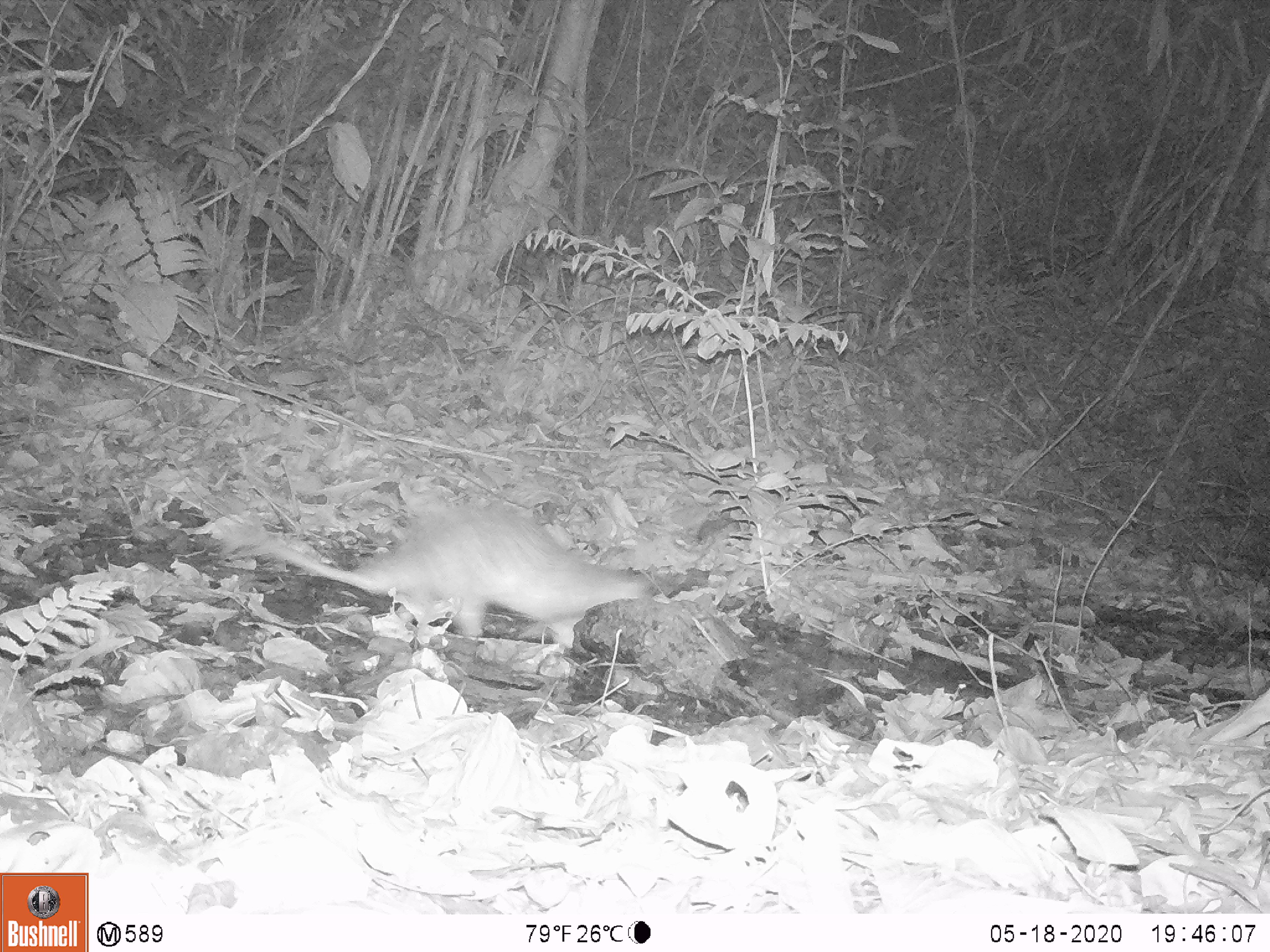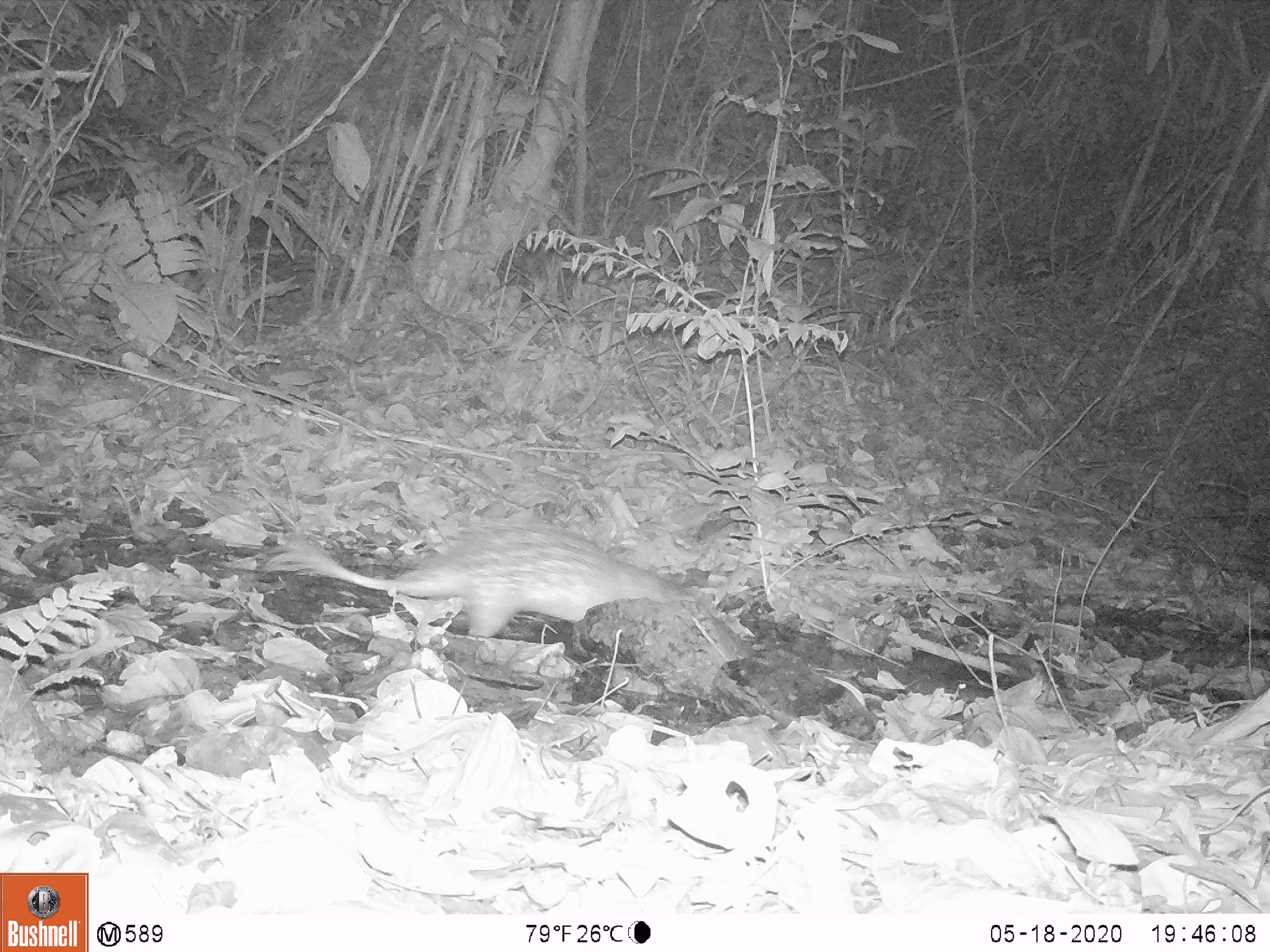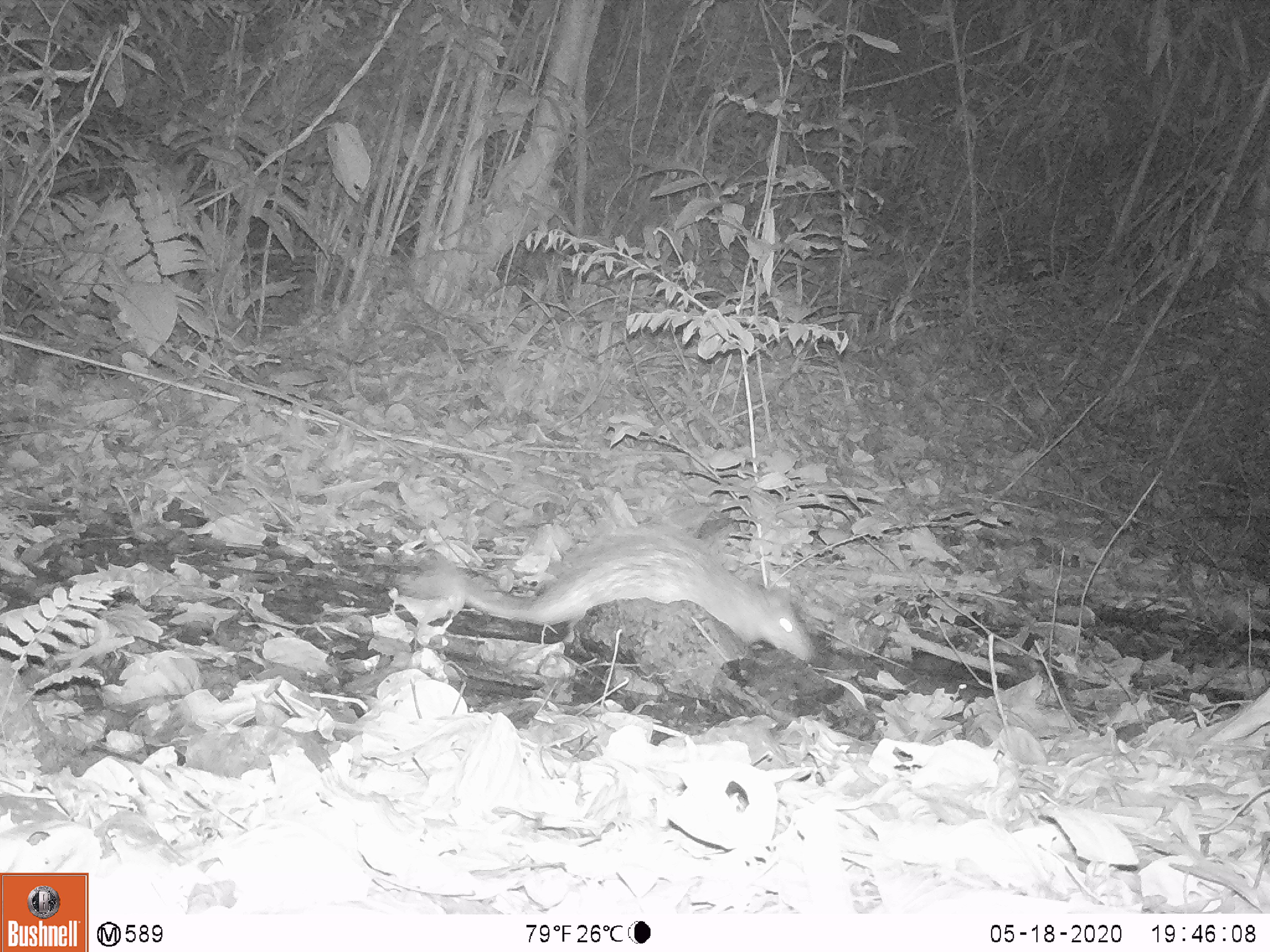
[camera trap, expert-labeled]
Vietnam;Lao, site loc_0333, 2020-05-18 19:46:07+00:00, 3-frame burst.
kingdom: Animalia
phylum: Chordata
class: Mammalia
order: Rodentia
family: Hystricidae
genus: Atherurus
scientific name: Atherurus macrourus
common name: asiatic brush-tailed porcupine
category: asiatic brush tailed porcupine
Asiatic brush tailed porcupine (asiatic brush-tailed porcupine) (Atherurus macrourus). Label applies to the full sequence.